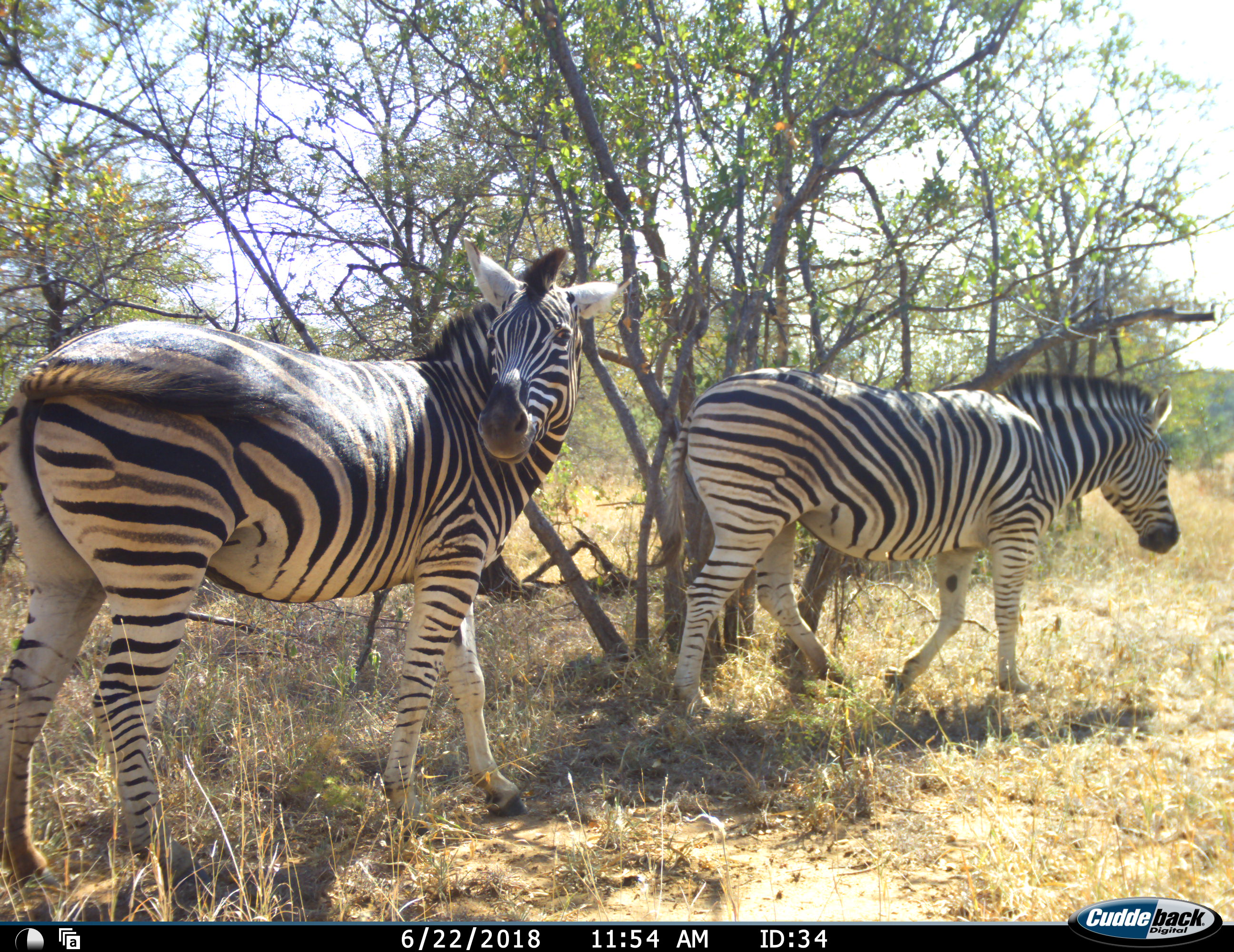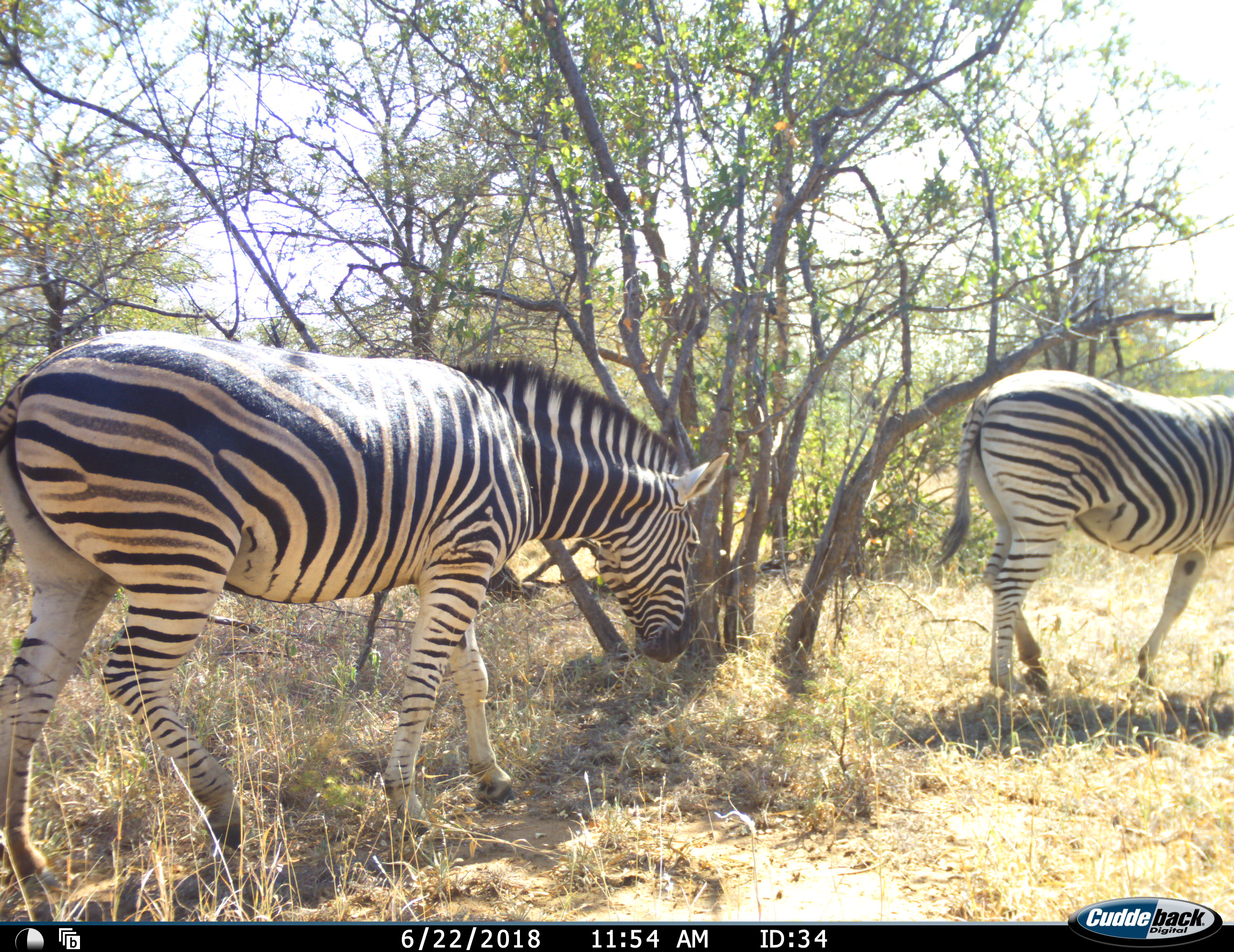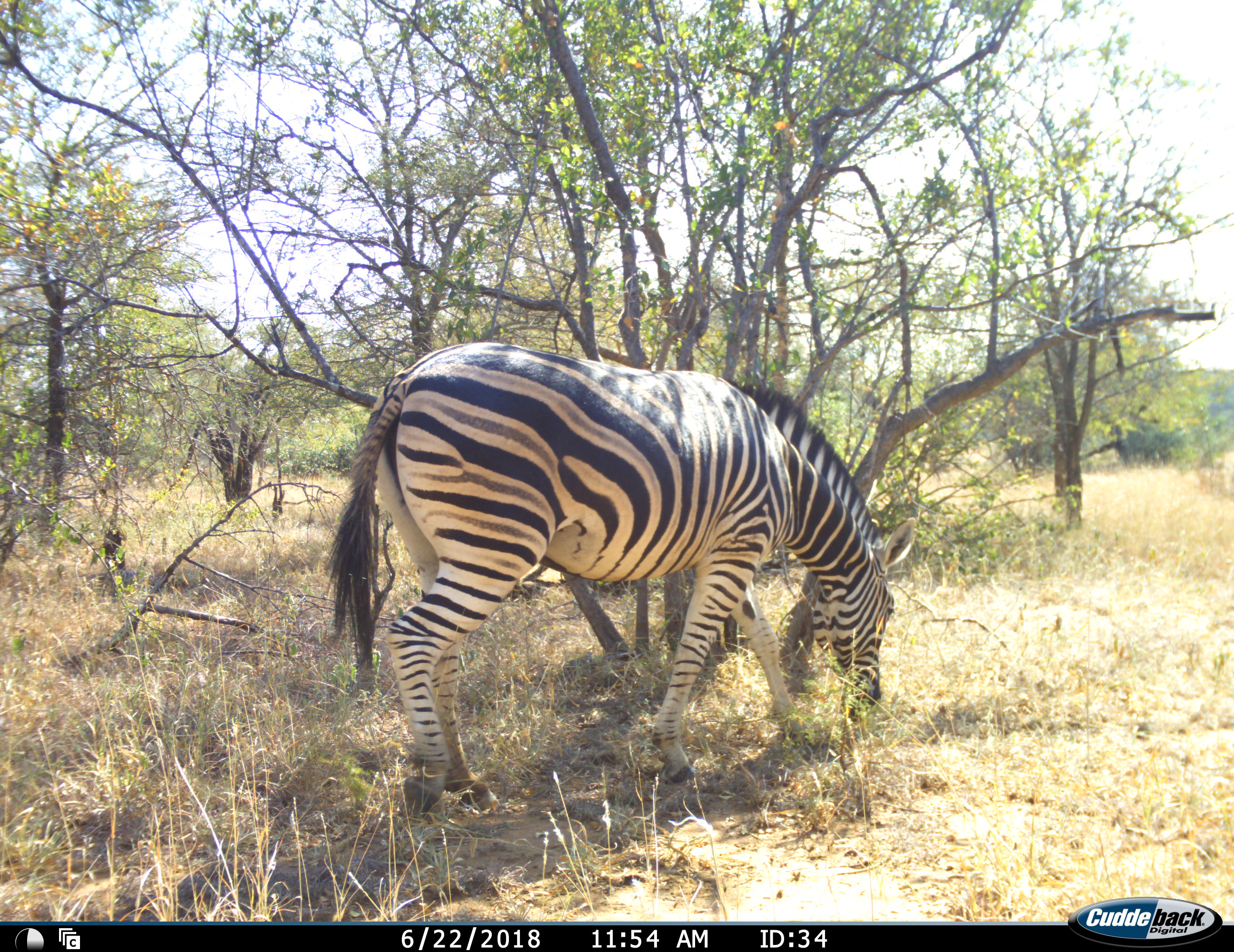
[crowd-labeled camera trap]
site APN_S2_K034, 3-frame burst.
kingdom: Animalia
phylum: Chordata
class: Mammalia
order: Perissodactyla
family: Equidae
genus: Equus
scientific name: Equus quagga burchellii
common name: burchell's zebra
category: zebraburchells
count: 2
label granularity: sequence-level